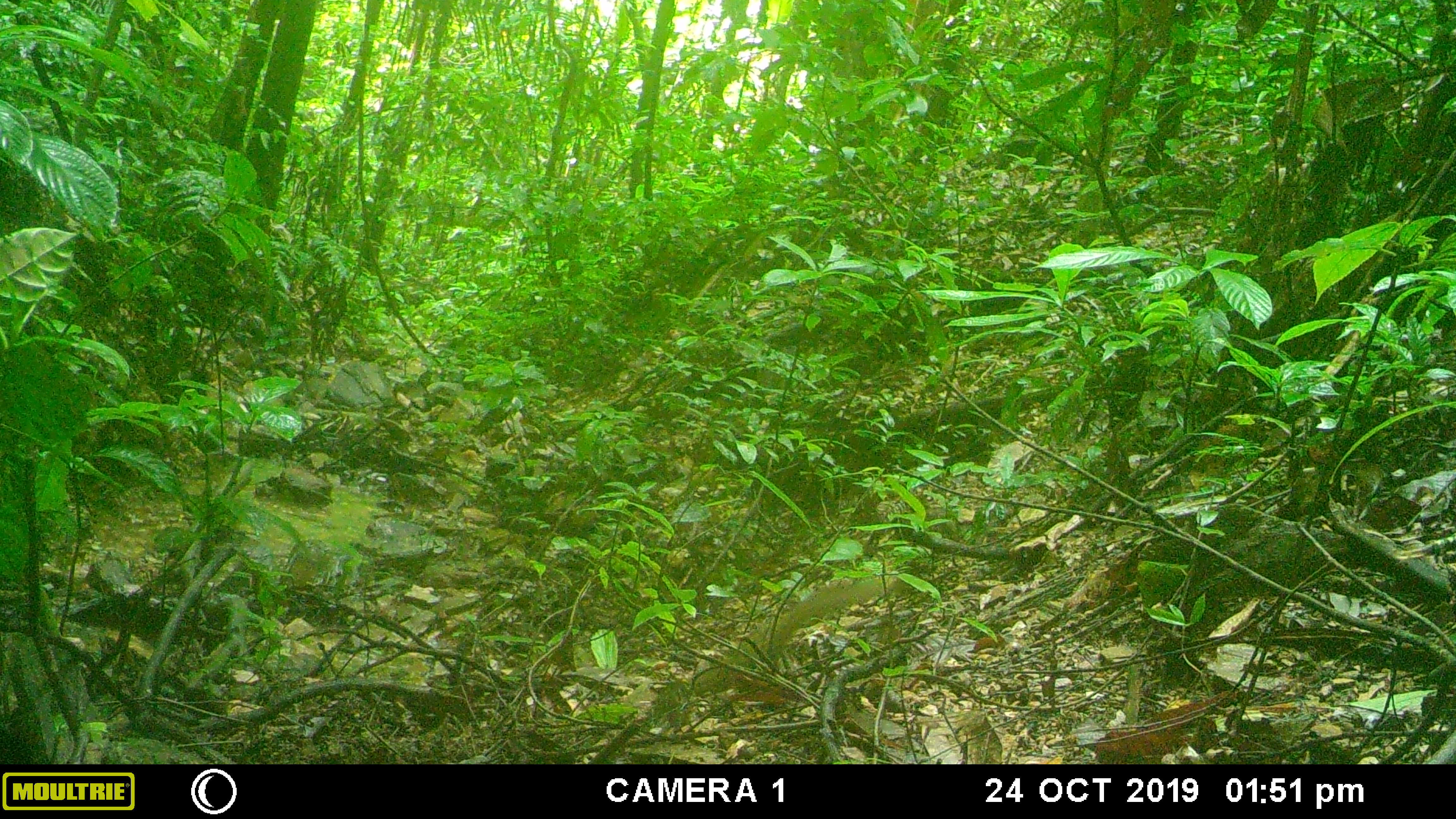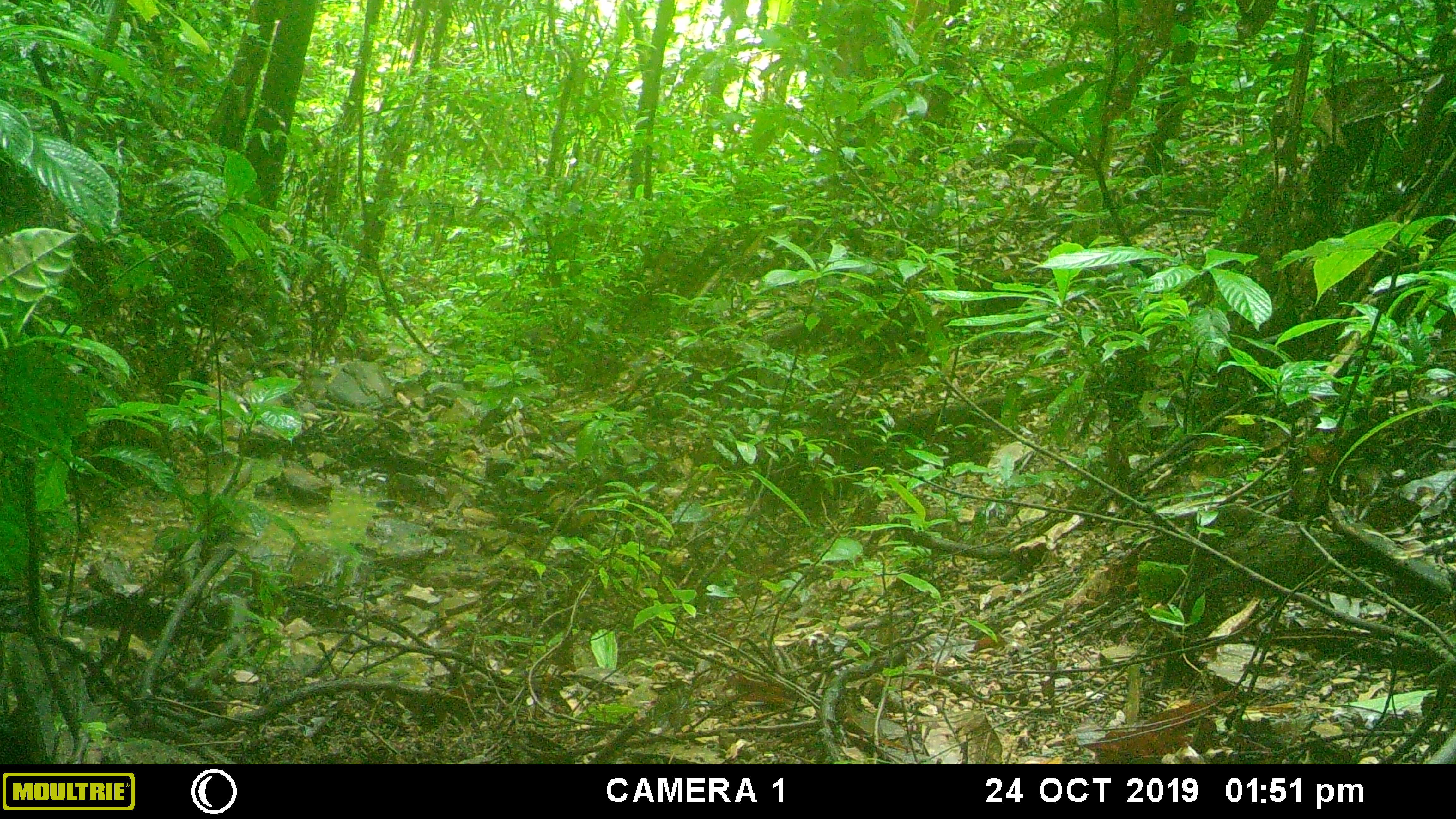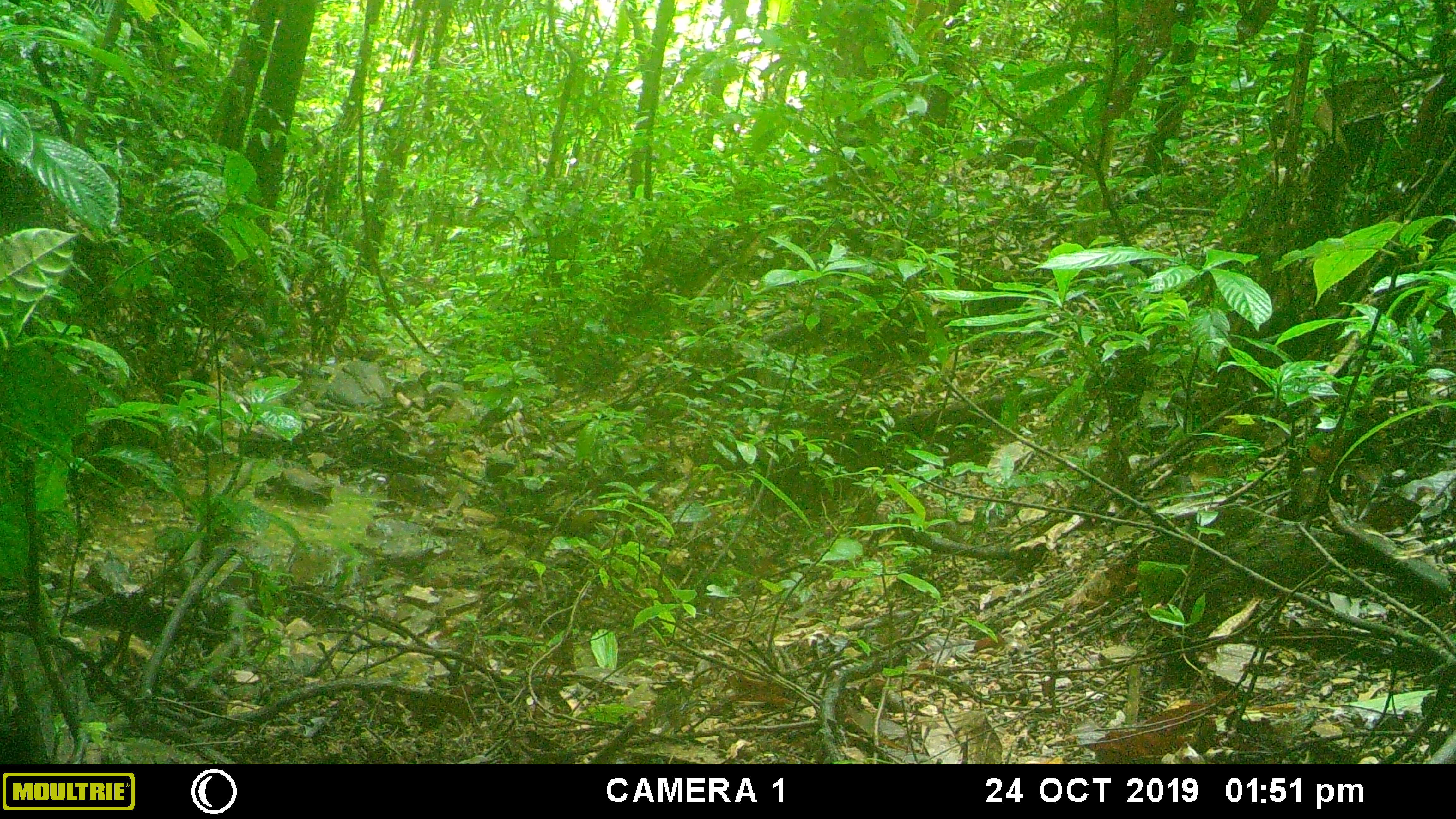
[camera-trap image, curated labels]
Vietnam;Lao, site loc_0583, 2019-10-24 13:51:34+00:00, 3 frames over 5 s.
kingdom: Animalia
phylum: Chordata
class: Mammalia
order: Scandentia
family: Tupaiidae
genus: Tupaia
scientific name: Tupaia belangeri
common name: northern treeshrew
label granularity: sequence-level